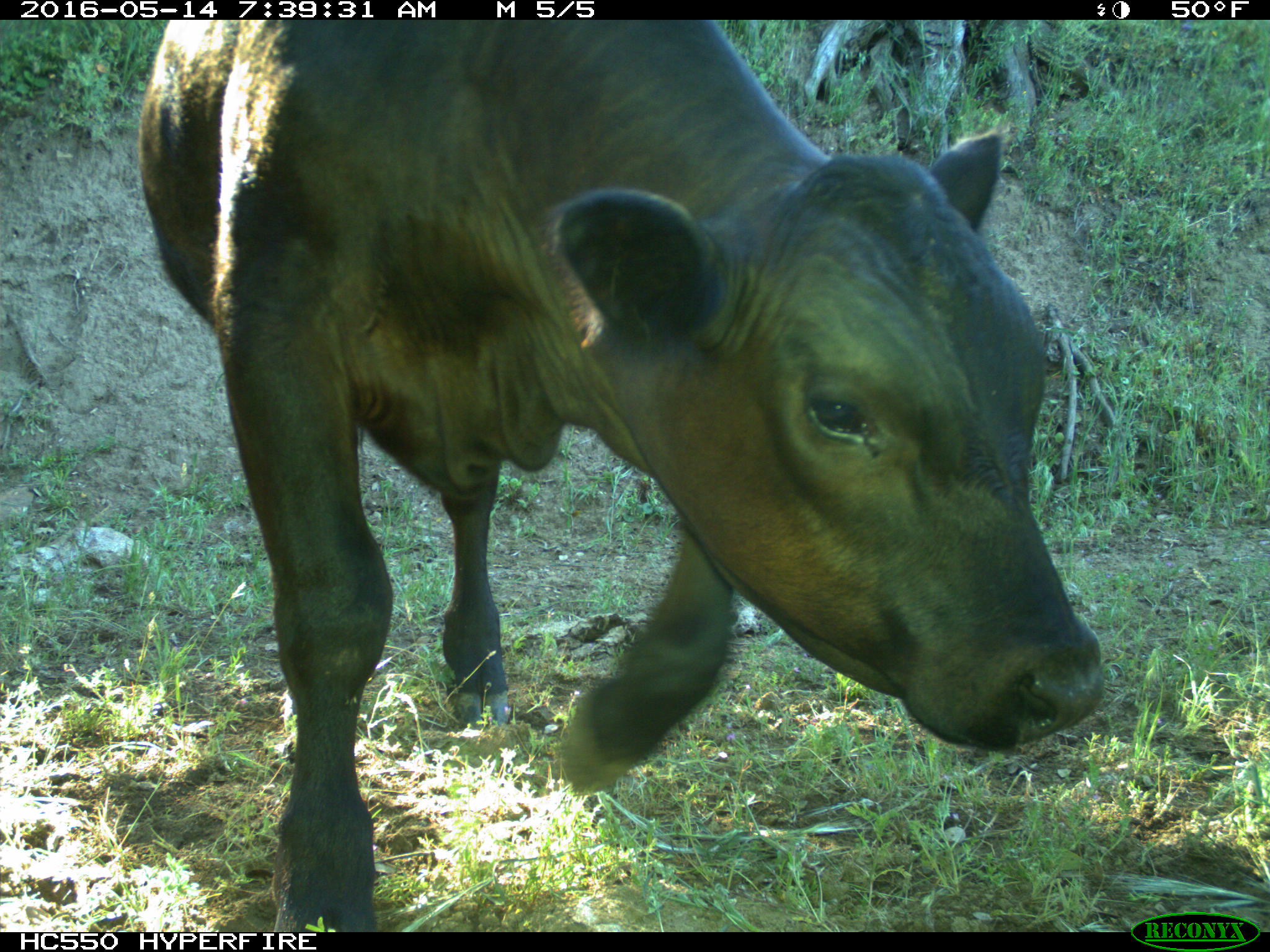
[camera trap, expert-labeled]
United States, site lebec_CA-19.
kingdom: Animalia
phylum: Chordata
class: Mammalia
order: Artiodactyla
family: Bovidae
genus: Bos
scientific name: Bos taurus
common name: domestic cow